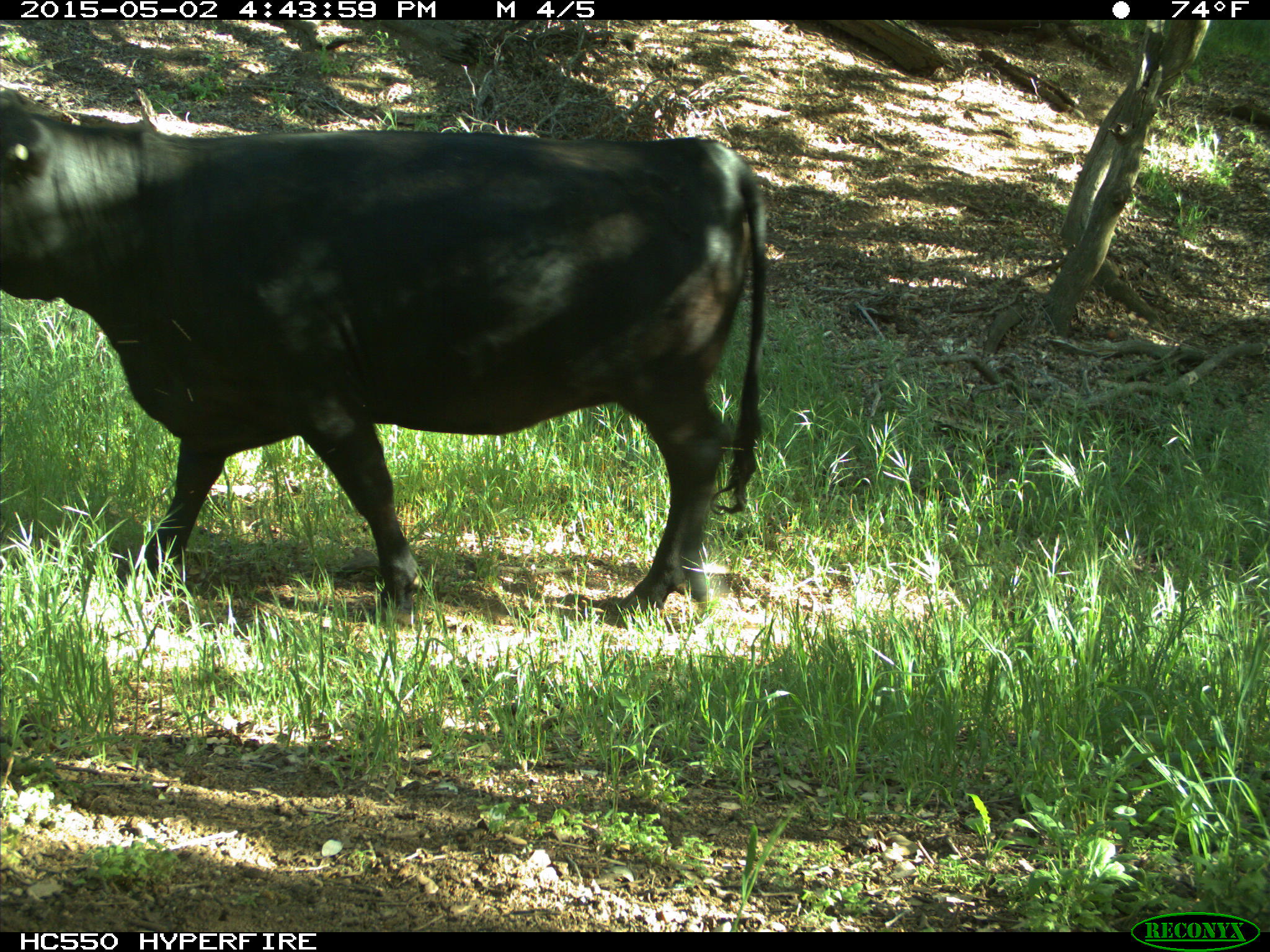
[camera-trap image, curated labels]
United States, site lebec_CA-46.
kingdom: Animalia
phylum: Chordata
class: Mammalia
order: Artiodactyla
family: Bovidae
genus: Bos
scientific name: Bos taurus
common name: domestic cow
Bos taurus (domestic cow).